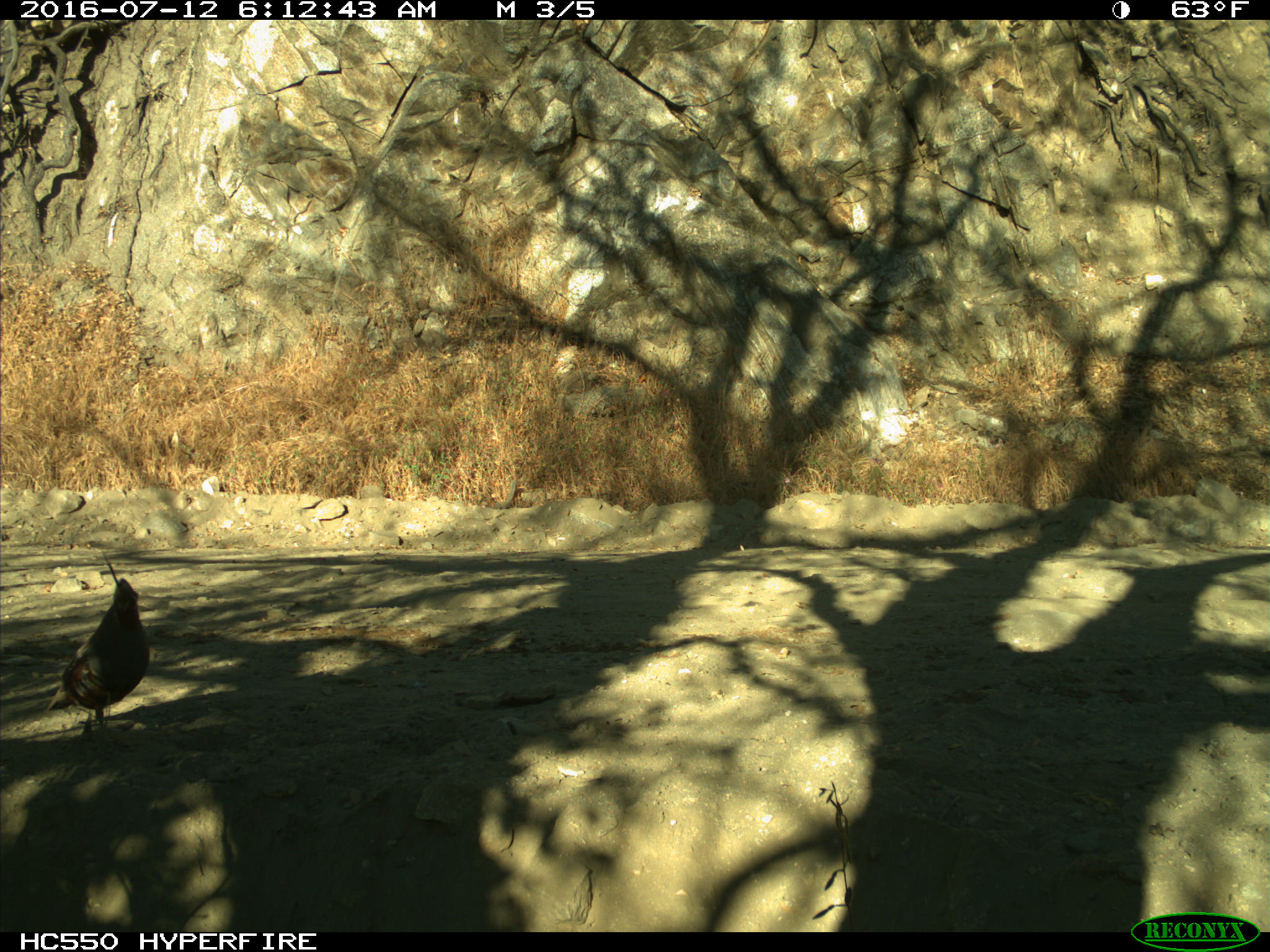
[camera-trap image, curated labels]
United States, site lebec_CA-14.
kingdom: Animalia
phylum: Chordata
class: Aves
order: Galliformes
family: Odontophoridae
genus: Callipepla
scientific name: Callipepla californica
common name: california quail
Callipepla californica (california quail).